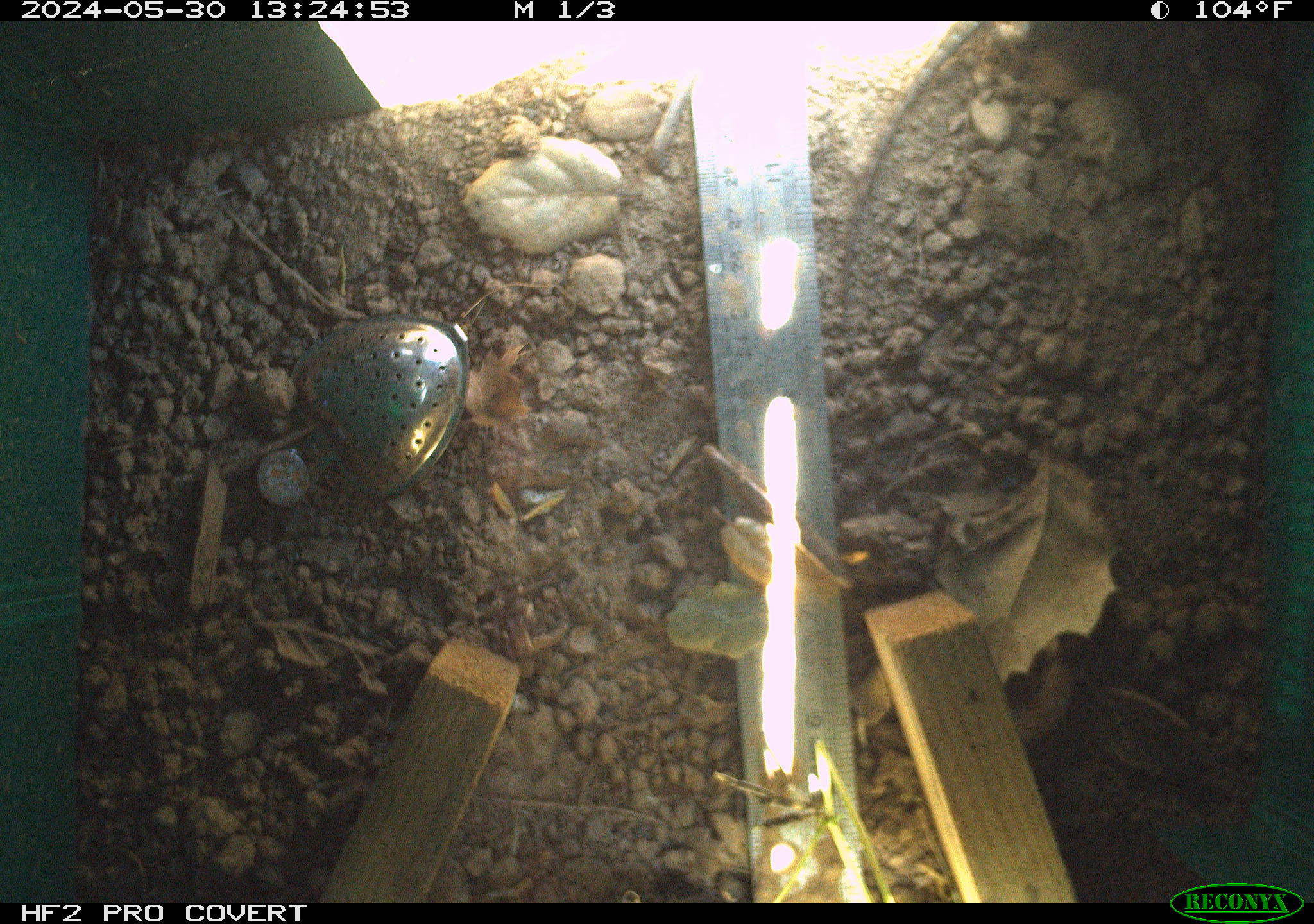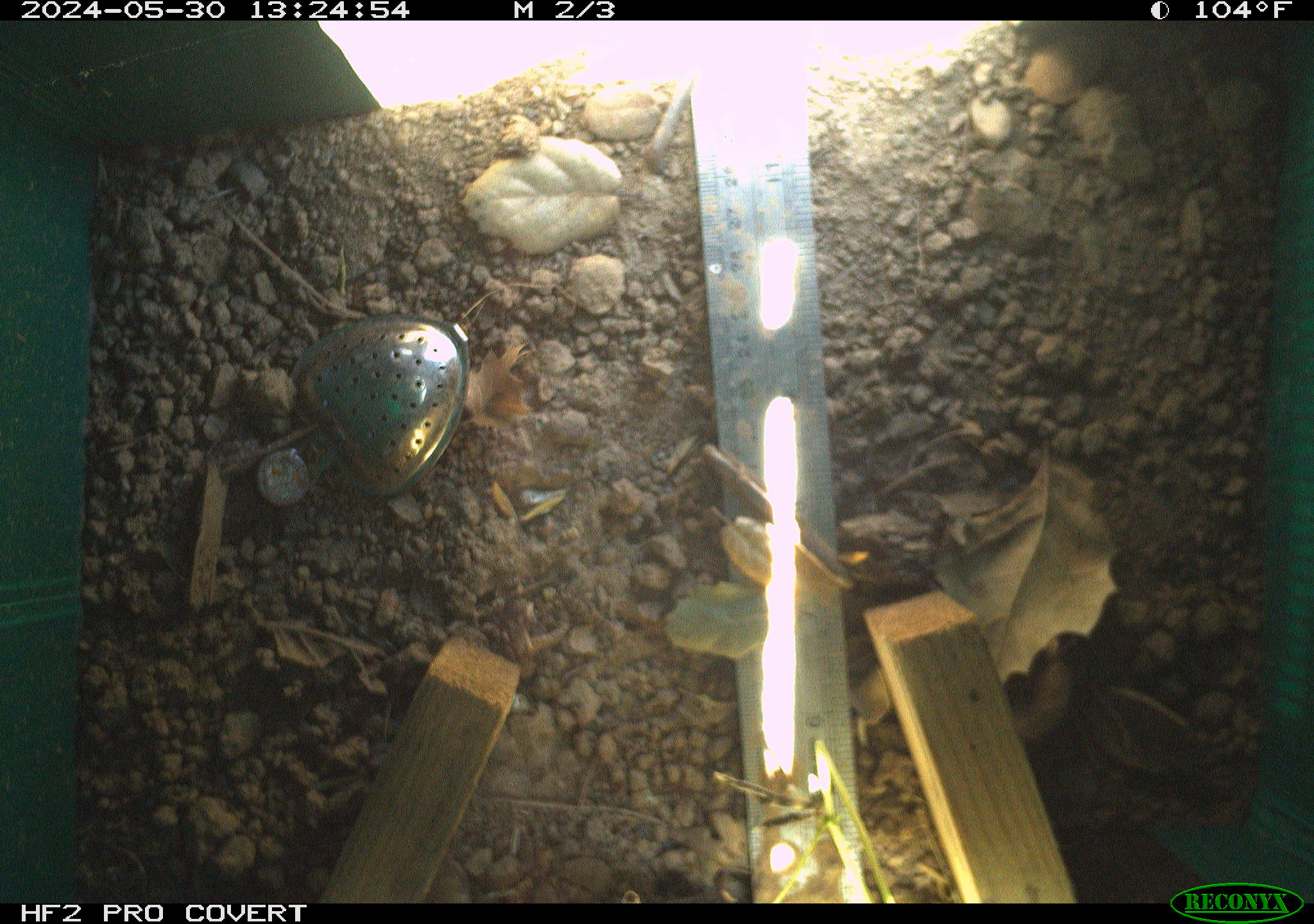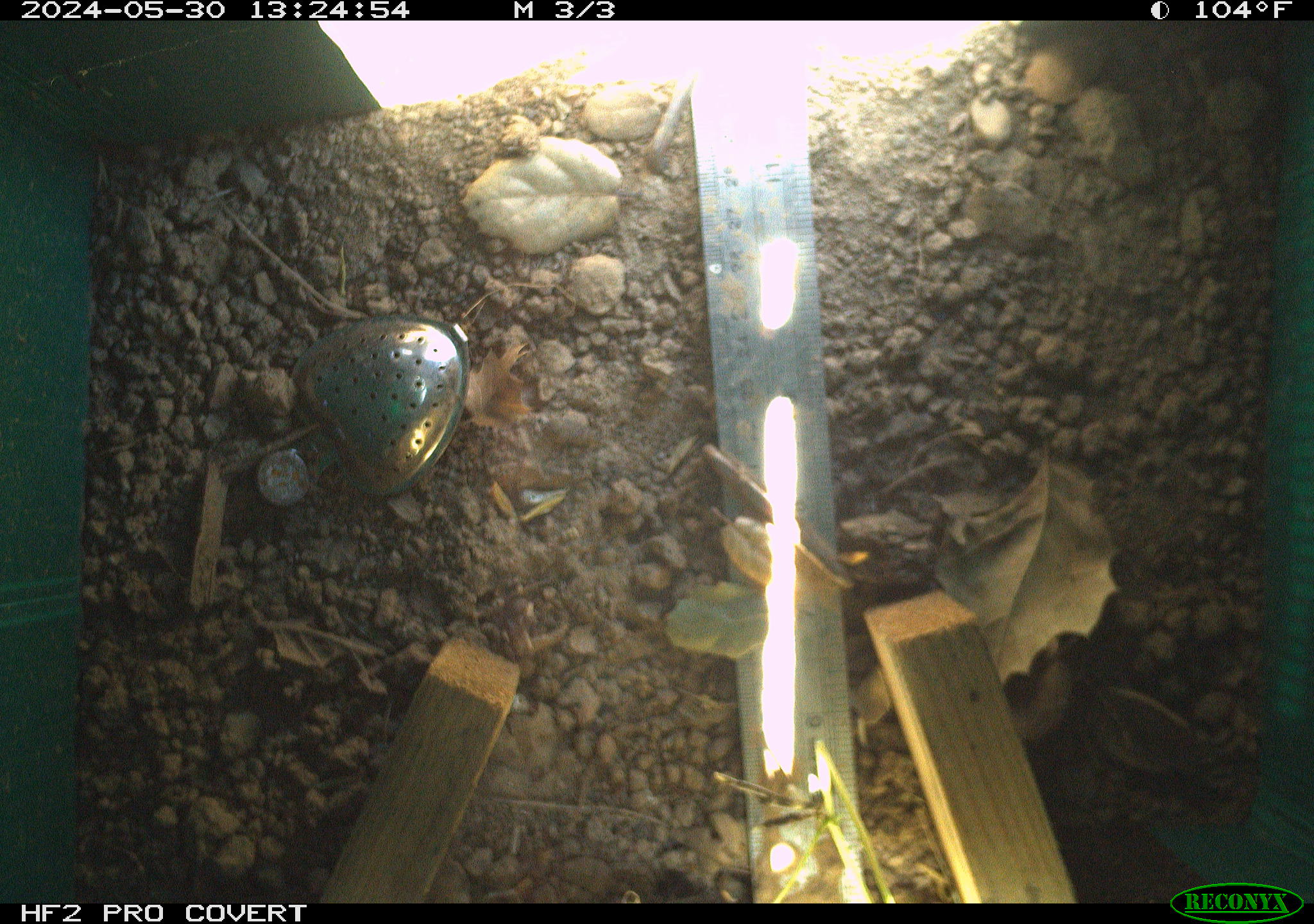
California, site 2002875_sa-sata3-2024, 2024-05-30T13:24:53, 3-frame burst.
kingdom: Animalia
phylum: Chordata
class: Reptilia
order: Squamata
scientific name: Squamata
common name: lizards and snakes